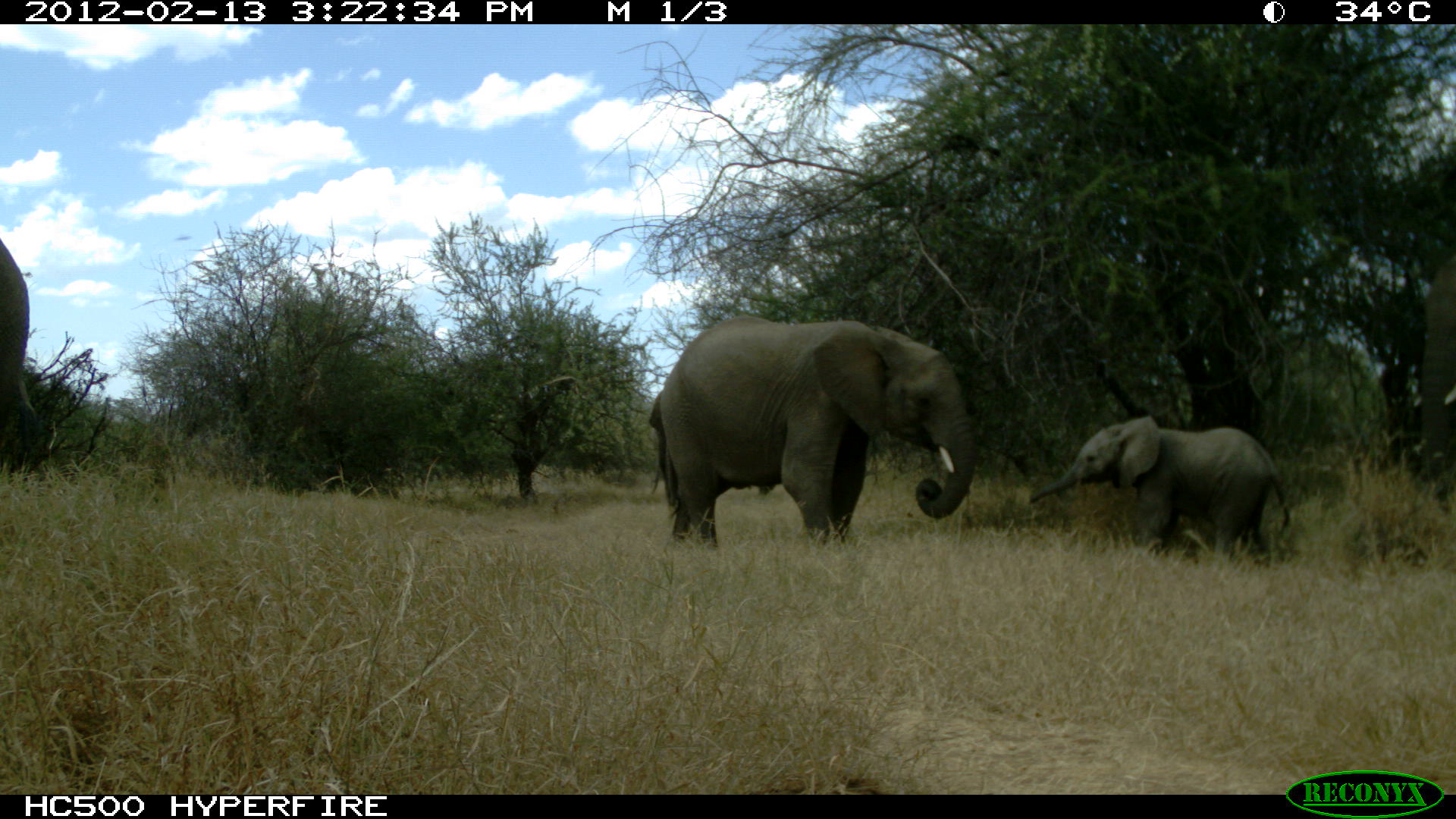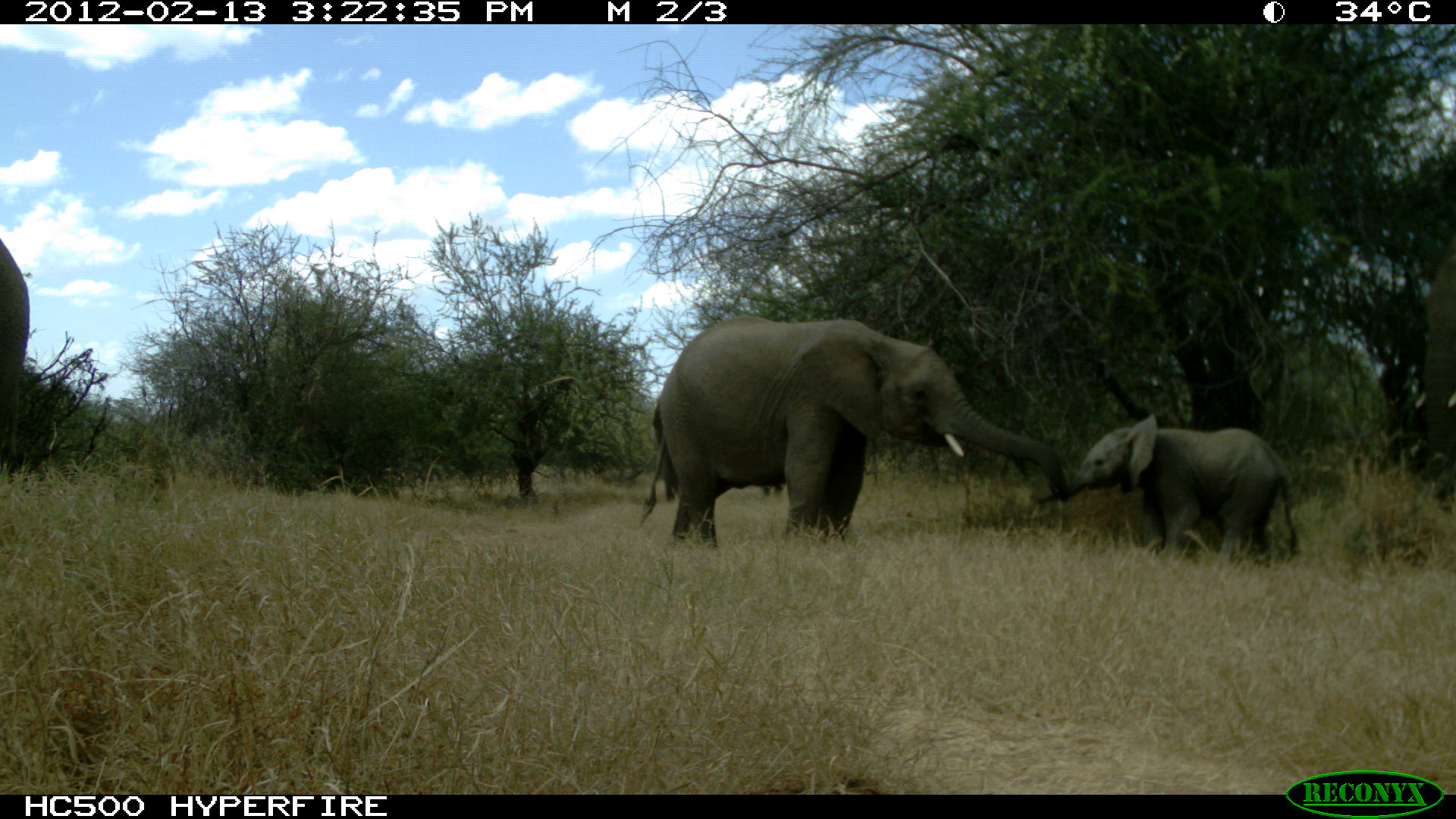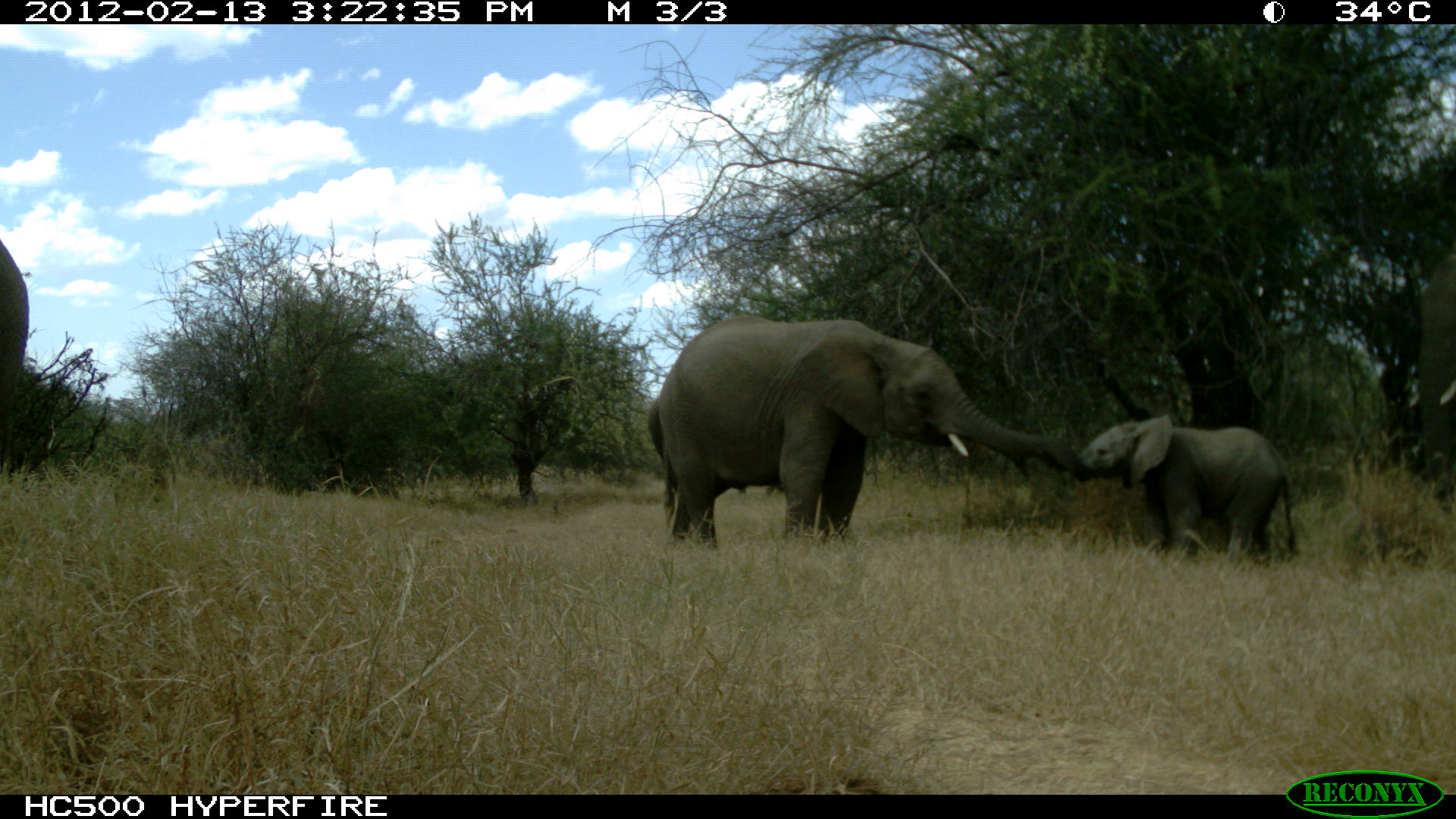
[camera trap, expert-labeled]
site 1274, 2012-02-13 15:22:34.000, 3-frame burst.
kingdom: Animalia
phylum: Chordata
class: Mammalia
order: Proboscidea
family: Elephantidae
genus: Loxodonta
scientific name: Loxodonta africana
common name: african bush elephant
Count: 5.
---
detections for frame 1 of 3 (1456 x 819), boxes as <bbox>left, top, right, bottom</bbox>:
loxodonta africana: <bbox>641, 305, 982, 551</bbox>; <bbox>1023, 407, 1295, 562</bbox>; <bbox>0, 243, 42, 453</bbox>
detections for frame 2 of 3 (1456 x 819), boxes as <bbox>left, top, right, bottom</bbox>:
loxodonta africana: <bbox>633, 312, 1071, 550</bbox>; <bbox>1035, 413, 1300, 571</bbox>; <bbox>1412, 224, 1453, 493</bbox>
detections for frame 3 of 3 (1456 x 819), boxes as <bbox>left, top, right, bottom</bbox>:
loxodonta africana: <bbox>653, 312, 1080, 547</bbox>; <bbox>1074, 411, 1300, 561</bbox>; <bbox>643, 391, 780, 499</bbox>; <bbox>1399, 239, 1456, 490</bbox>; <bbox>0, 232, 33, 456</bbox>